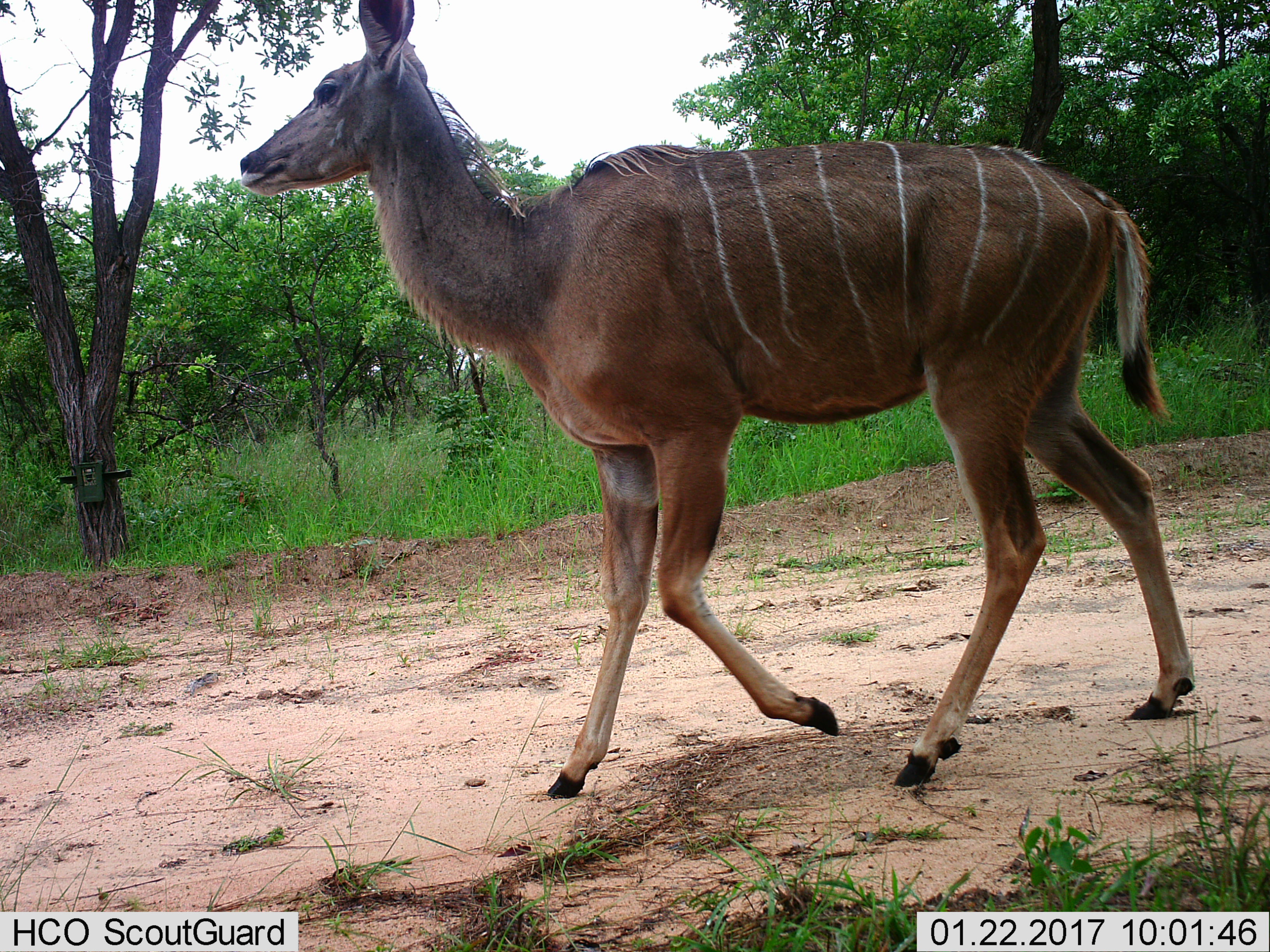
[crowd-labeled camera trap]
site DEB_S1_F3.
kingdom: Animalia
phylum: Chordata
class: Mammalia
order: Artiodactyla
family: Bovidae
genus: Tragelaphus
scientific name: Tragelaphus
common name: kudu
Kudu (Tragelaphus), count 1. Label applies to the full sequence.